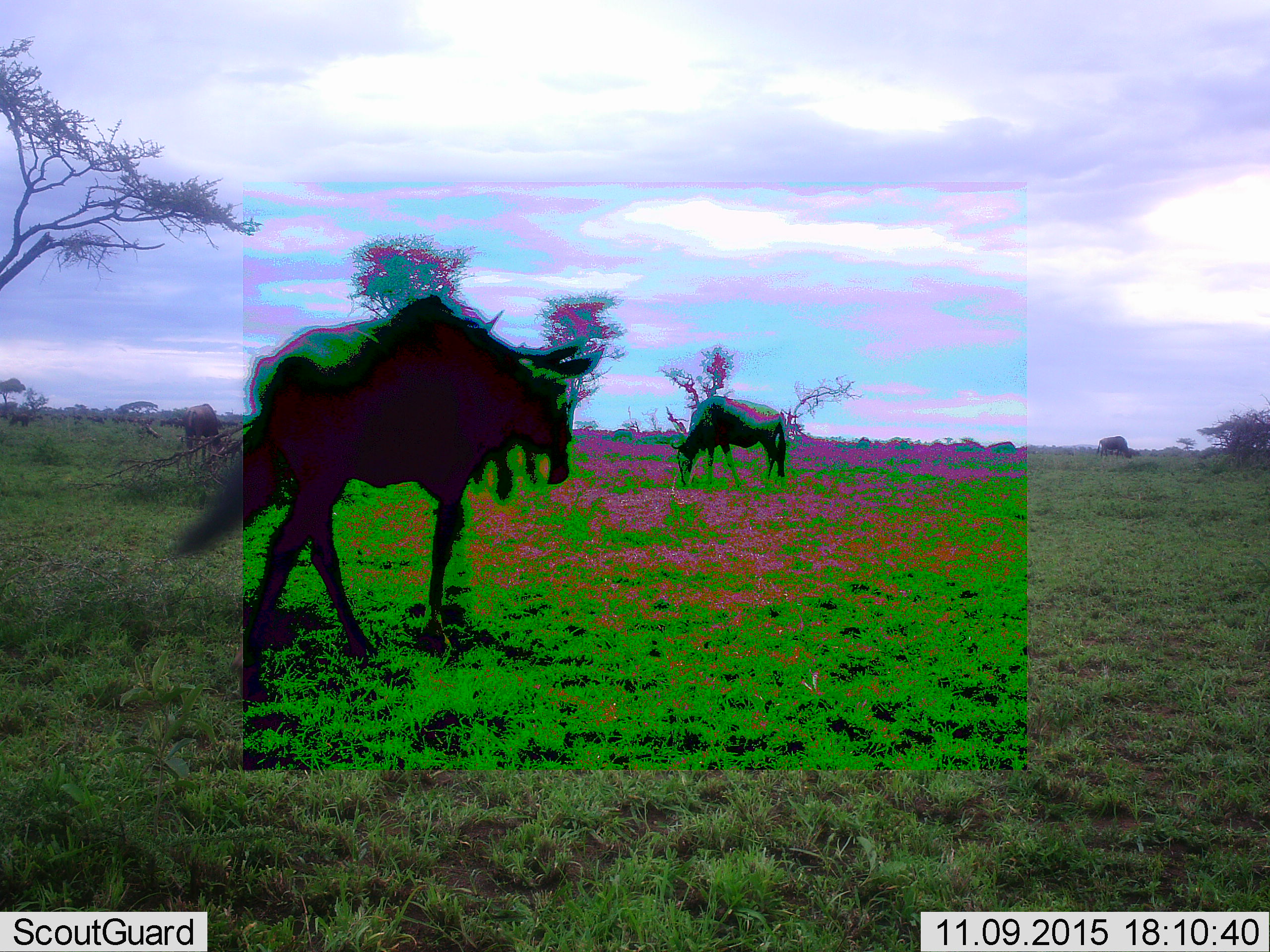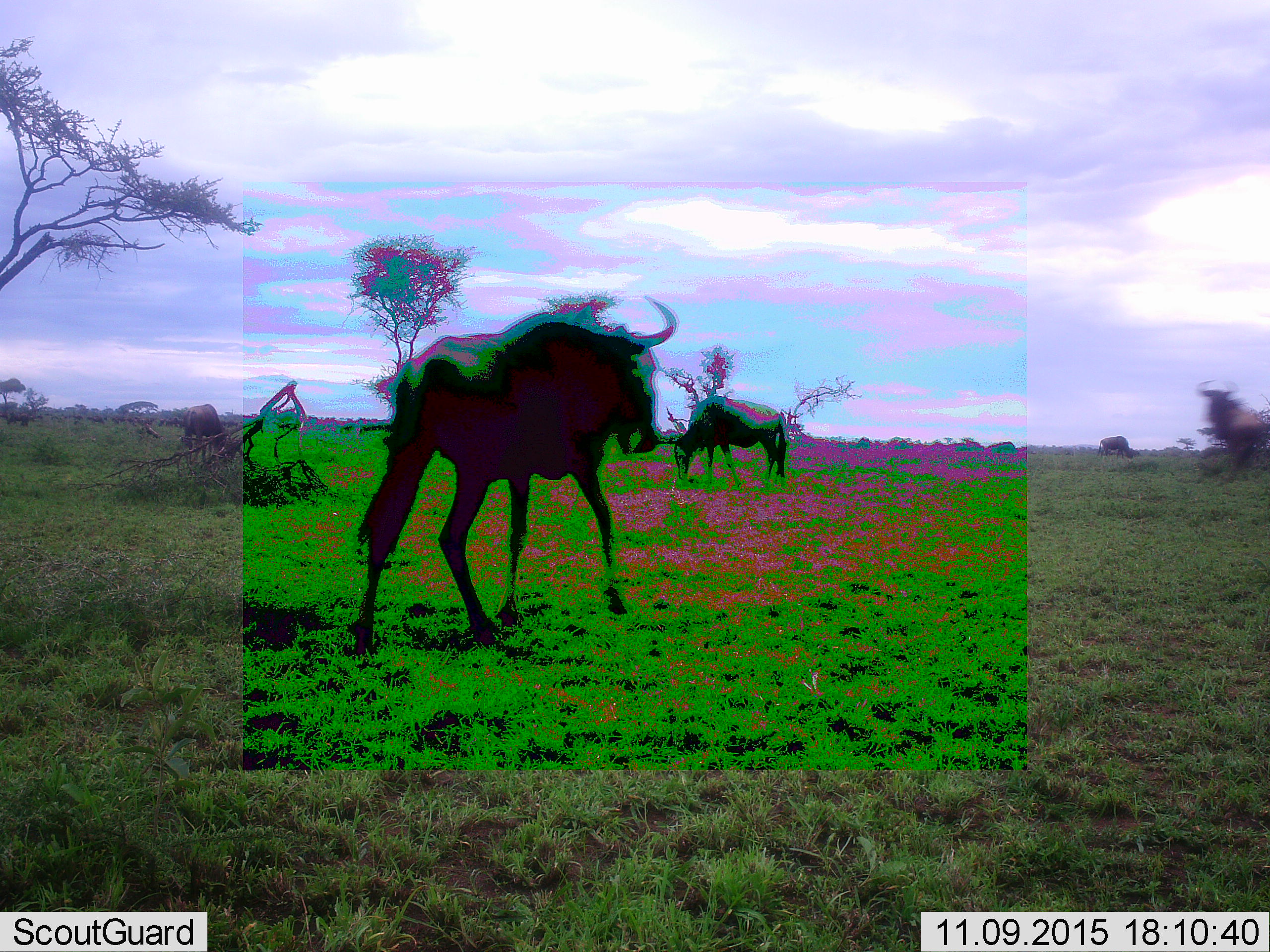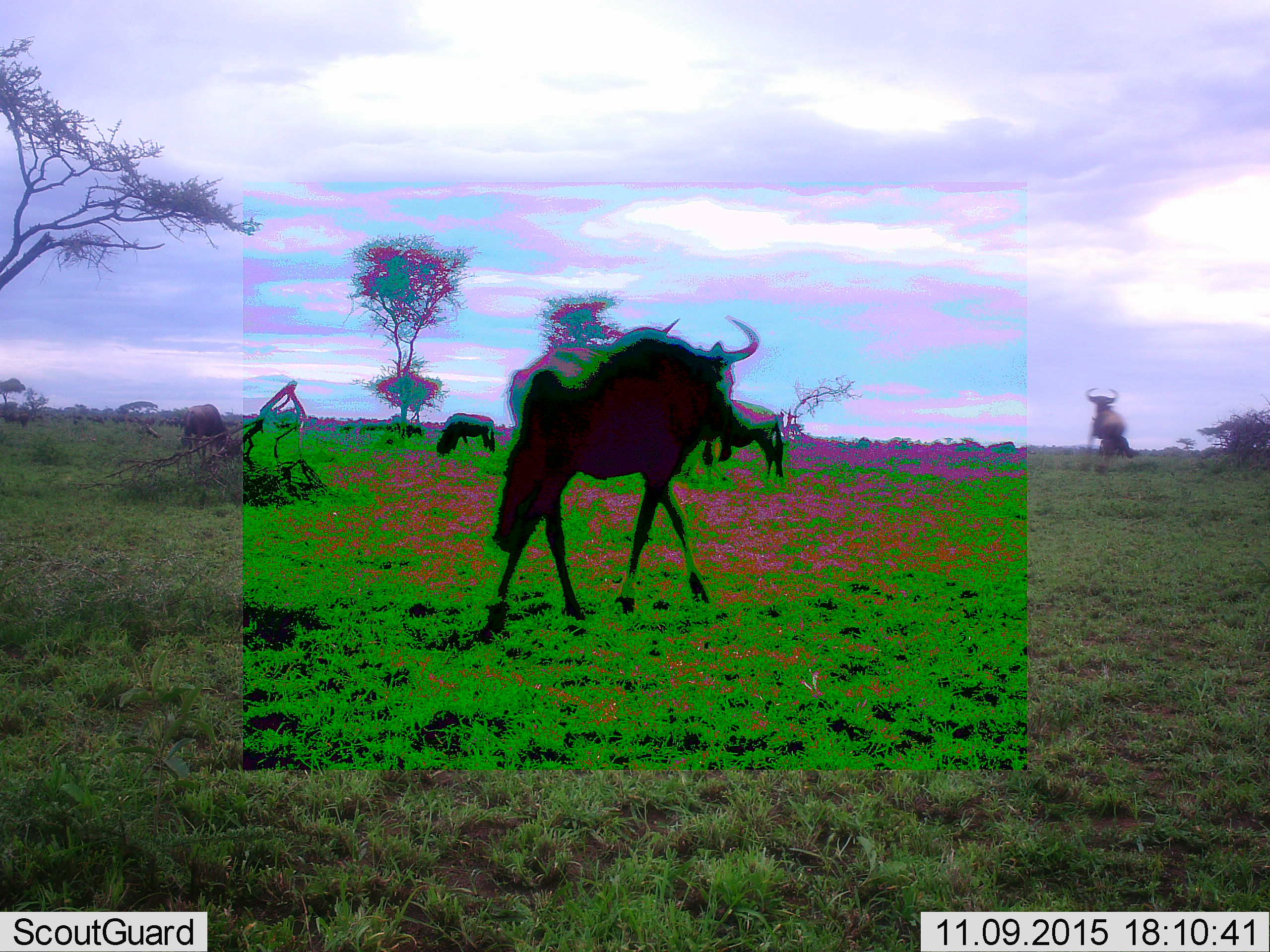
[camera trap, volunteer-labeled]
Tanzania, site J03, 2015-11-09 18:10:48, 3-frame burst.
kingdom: Animalia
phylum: Chordata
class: Mammalia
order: Artiodactyla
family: Bovidae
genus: Connochaetes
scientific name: Connochaetes taurinus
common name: blue wildebeest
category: wildebeest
Wildebeest (blue wildebeest) (Connochaetes taurinus), count 5. Behavior (volunteer vote fractions): standing 56%, resting 0%, moving 67%, interacting 0%. Young present (vote fraction): 0%. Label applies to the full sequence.